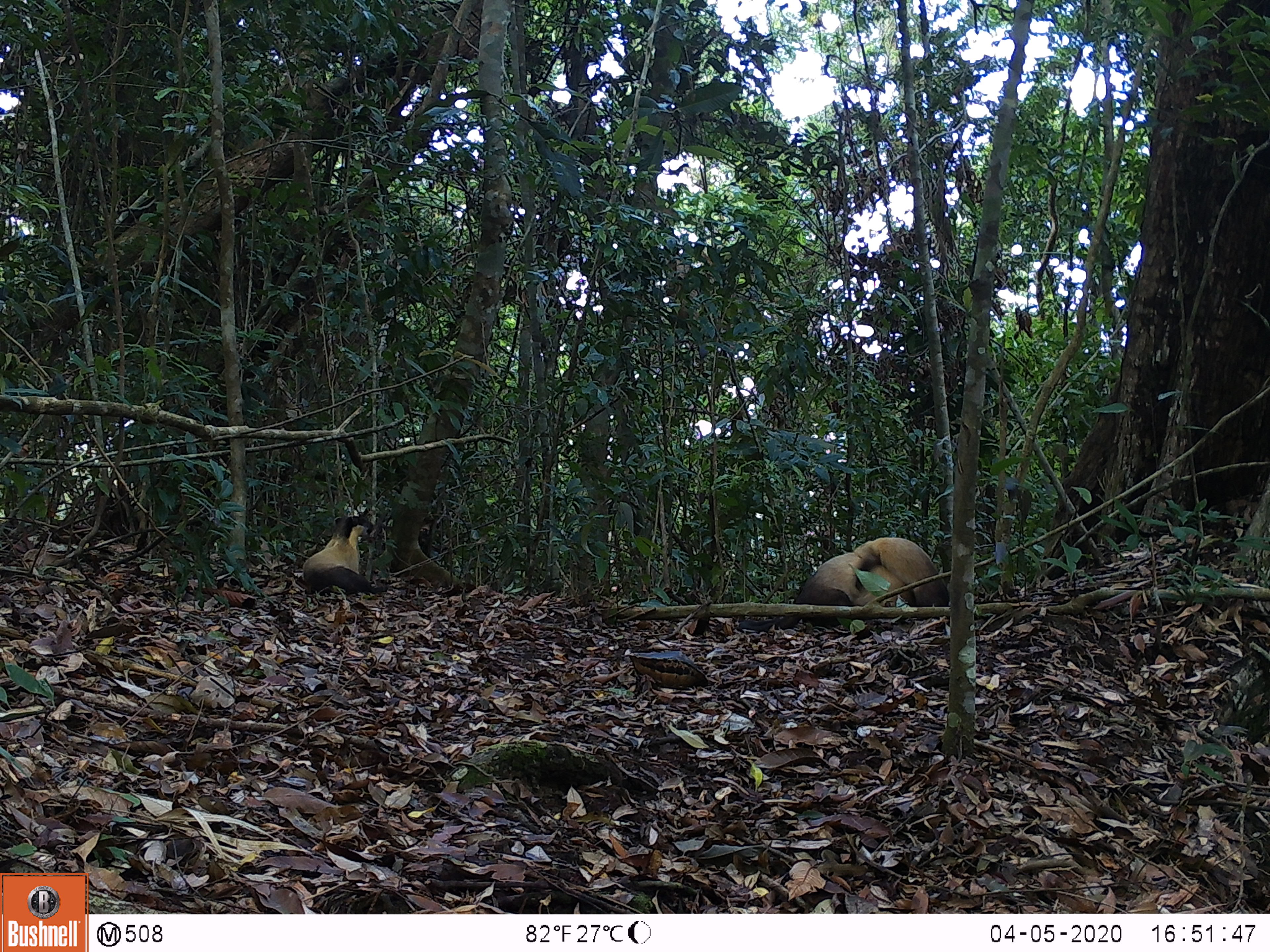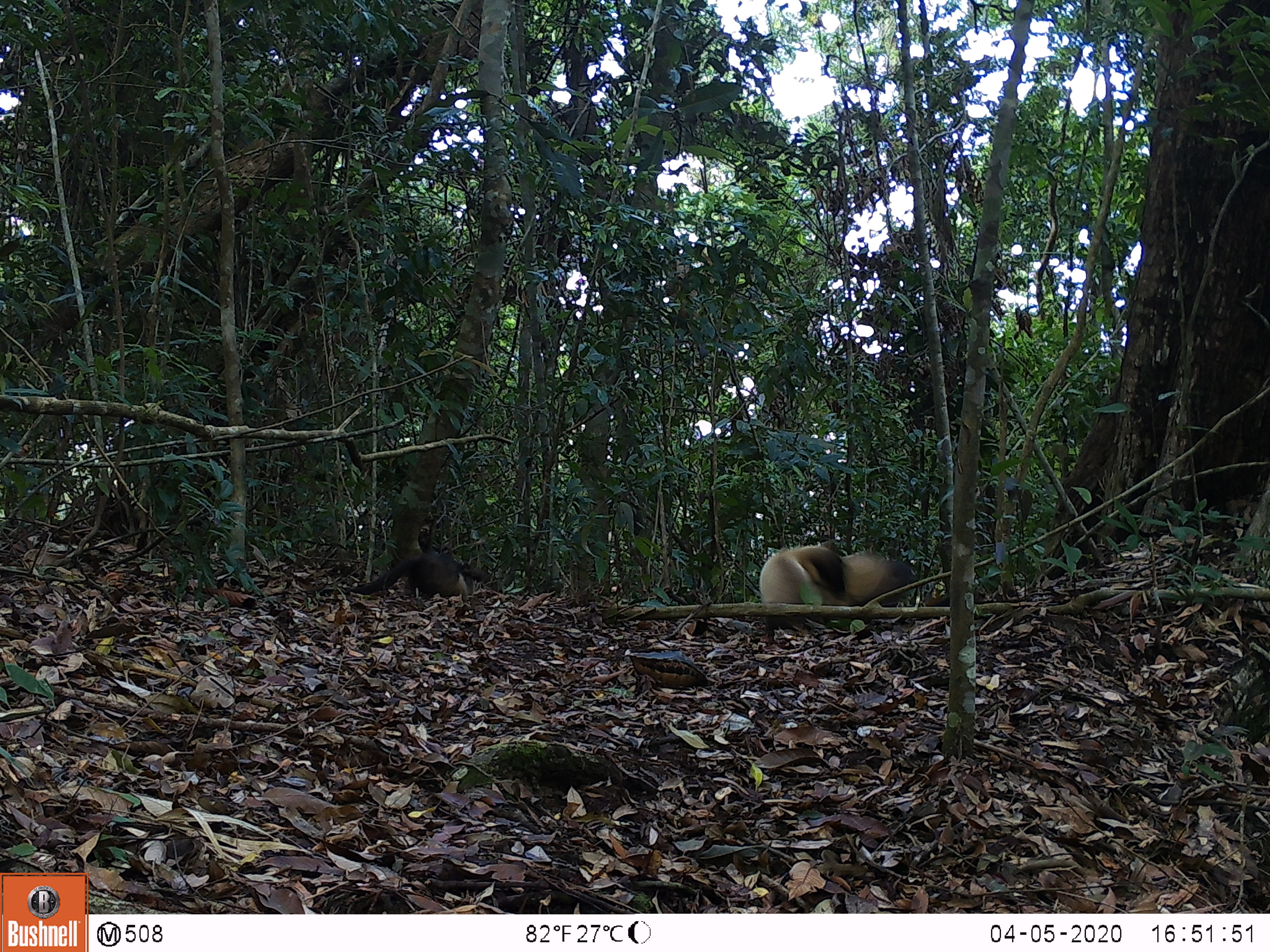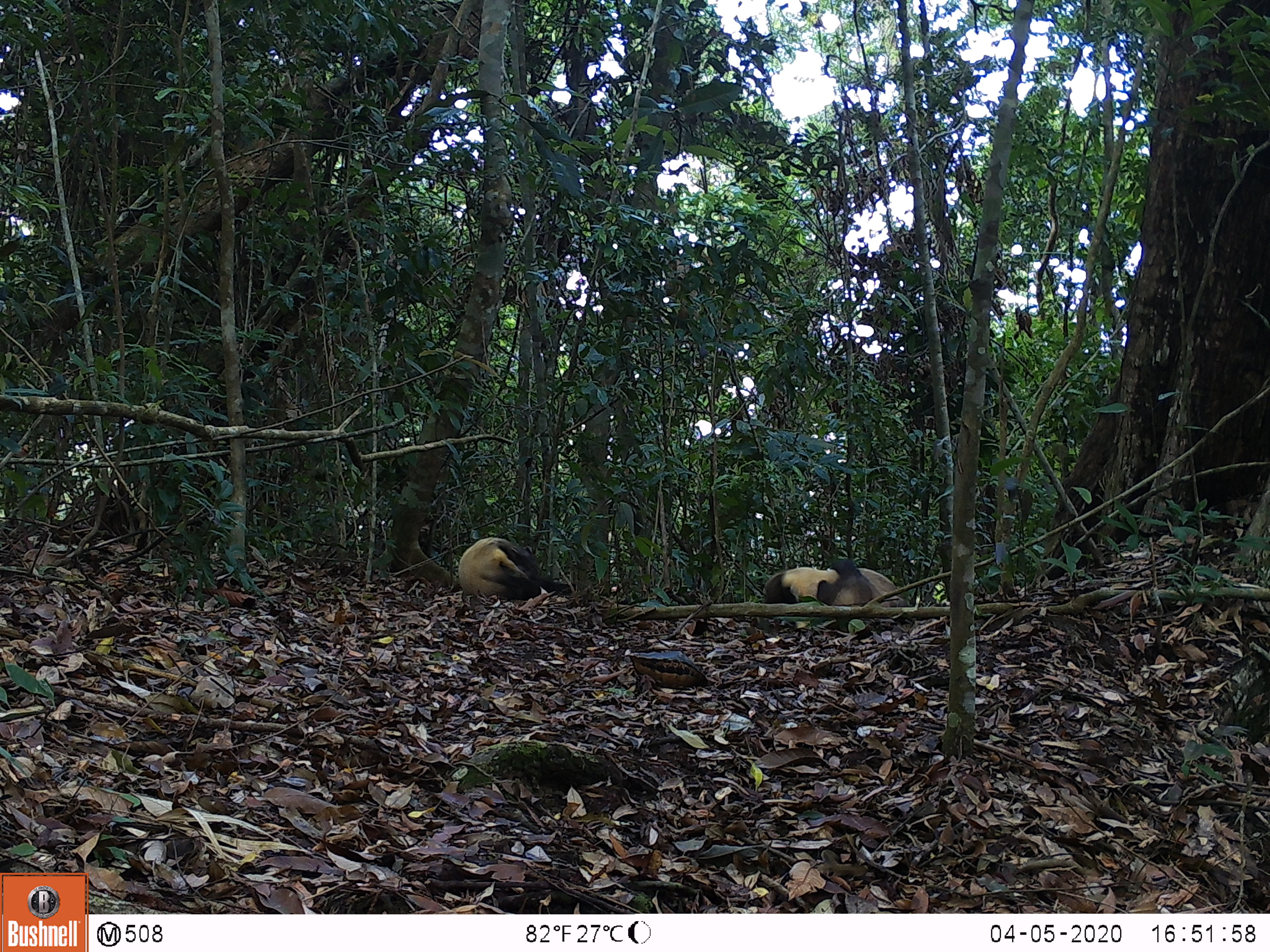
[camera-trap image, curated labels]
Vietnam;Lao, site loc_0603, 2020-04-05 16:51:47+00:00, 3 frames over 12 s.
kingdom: Animalia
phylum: Chordata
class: Mammalia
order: Carnivora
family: Mustelidae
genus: Martes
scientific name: Martes flavigula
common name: yellow-throated marten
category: yellow throated marten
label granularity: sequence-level